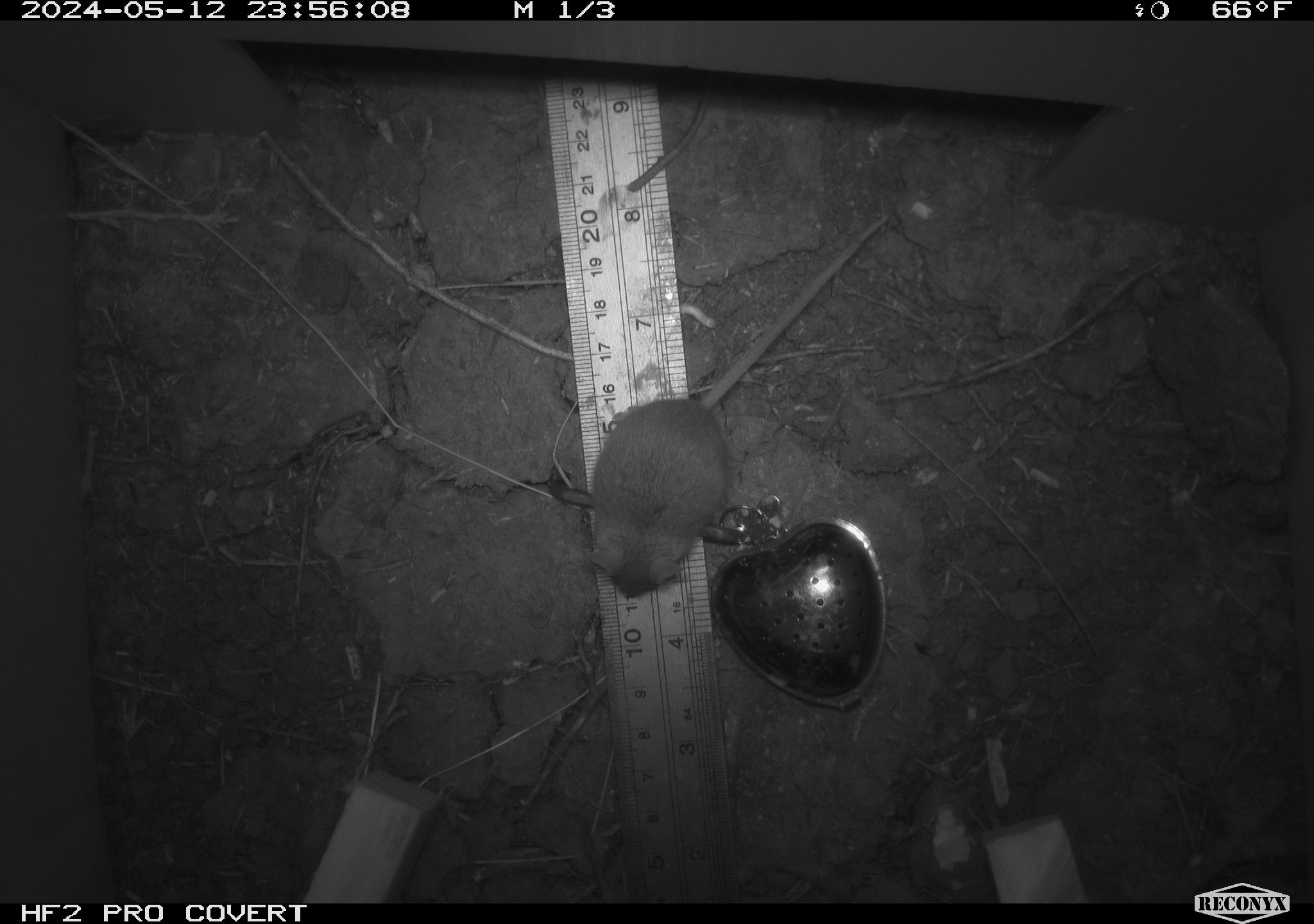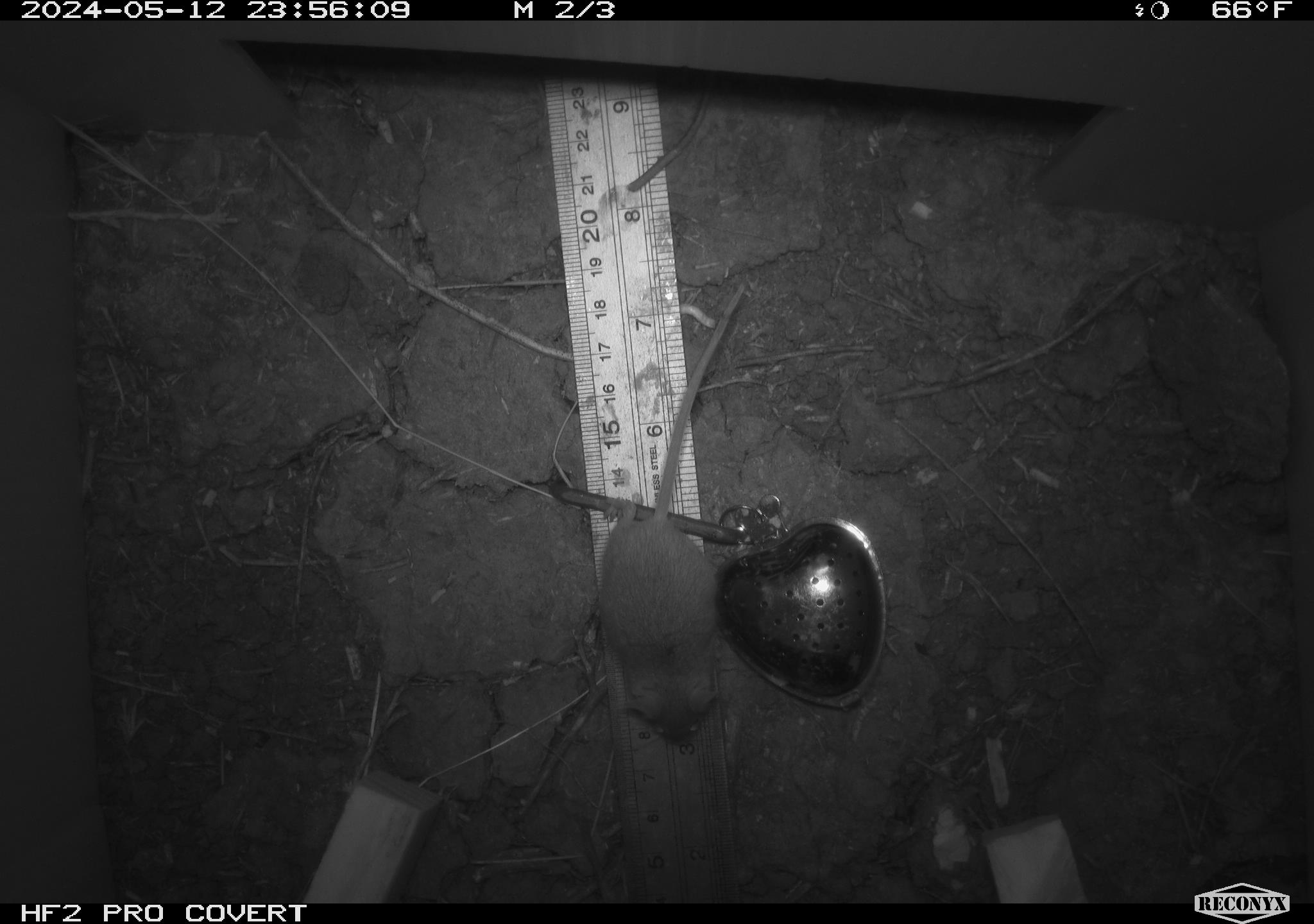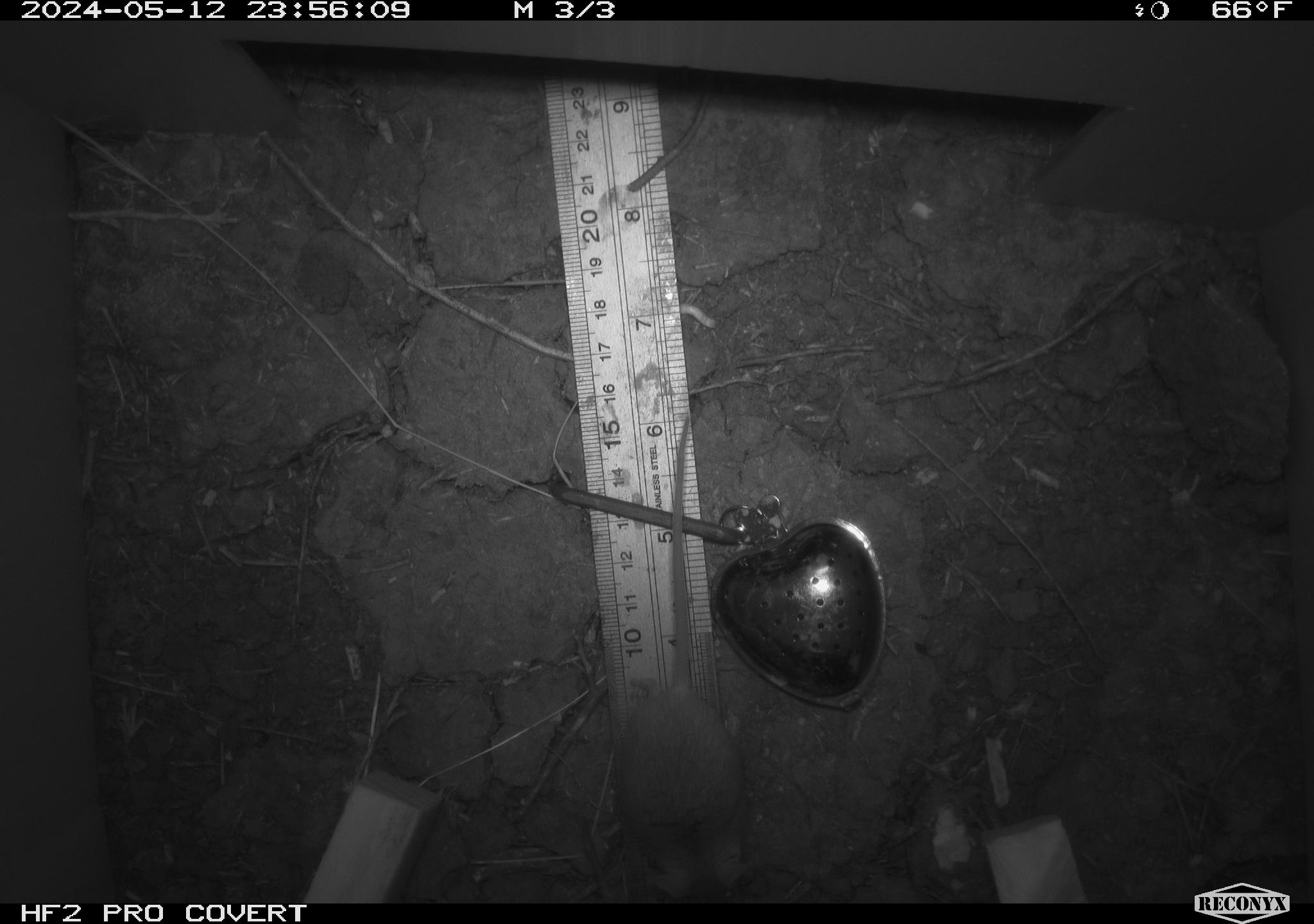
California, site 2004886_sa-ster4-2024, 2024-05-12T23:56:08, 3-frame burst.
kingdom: Animalia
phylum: Chordata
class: Mammalia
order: Rodentia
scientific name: Rodentia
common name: mouse species